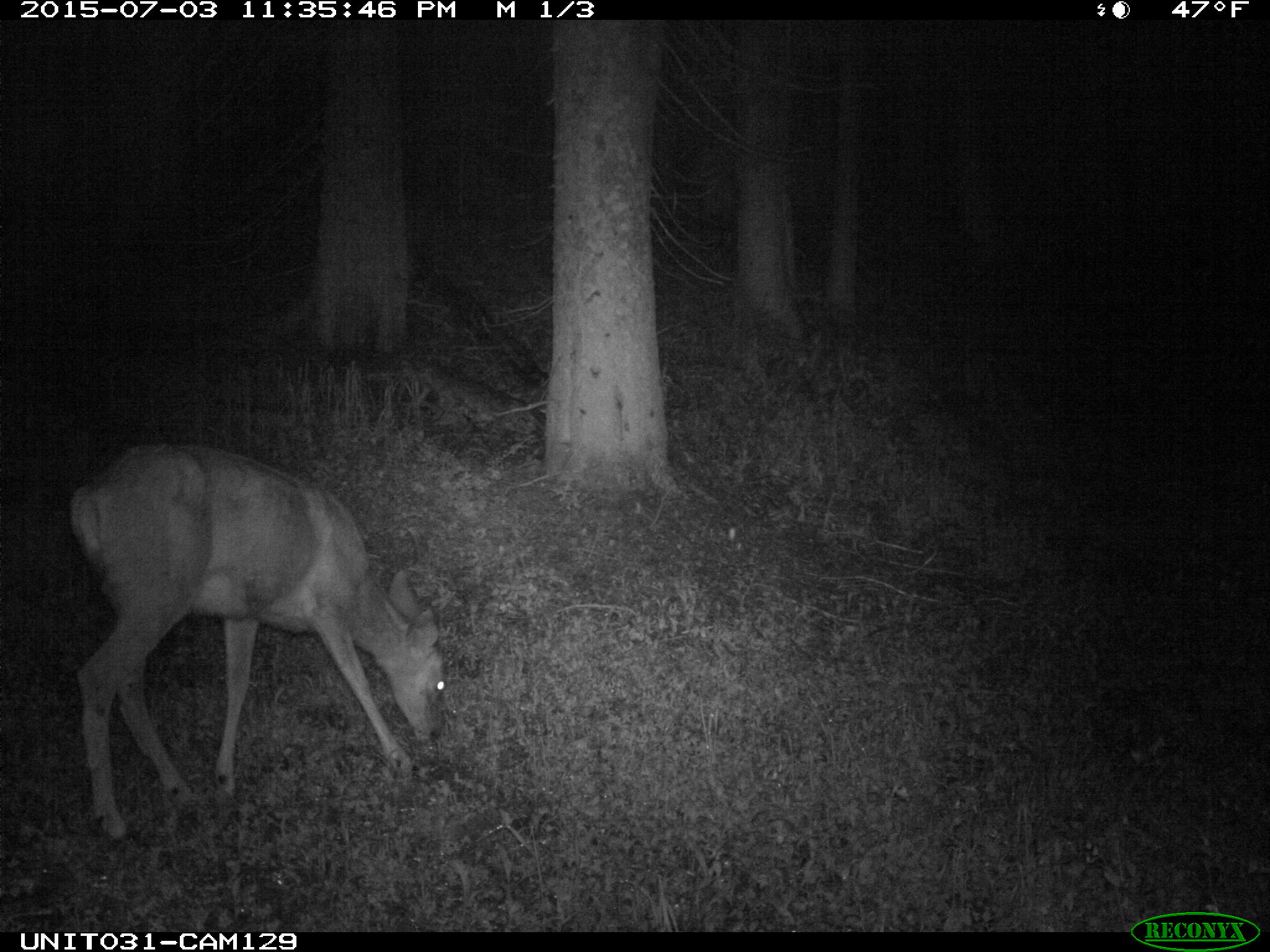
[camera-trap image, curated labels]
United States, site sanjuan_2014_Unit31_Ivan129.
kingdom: Animalia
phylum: Chordata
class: Mammalia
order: Artiodactyla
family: Cervidae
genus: Odocoileus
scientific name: Odocoileus hemionus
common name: mule deer